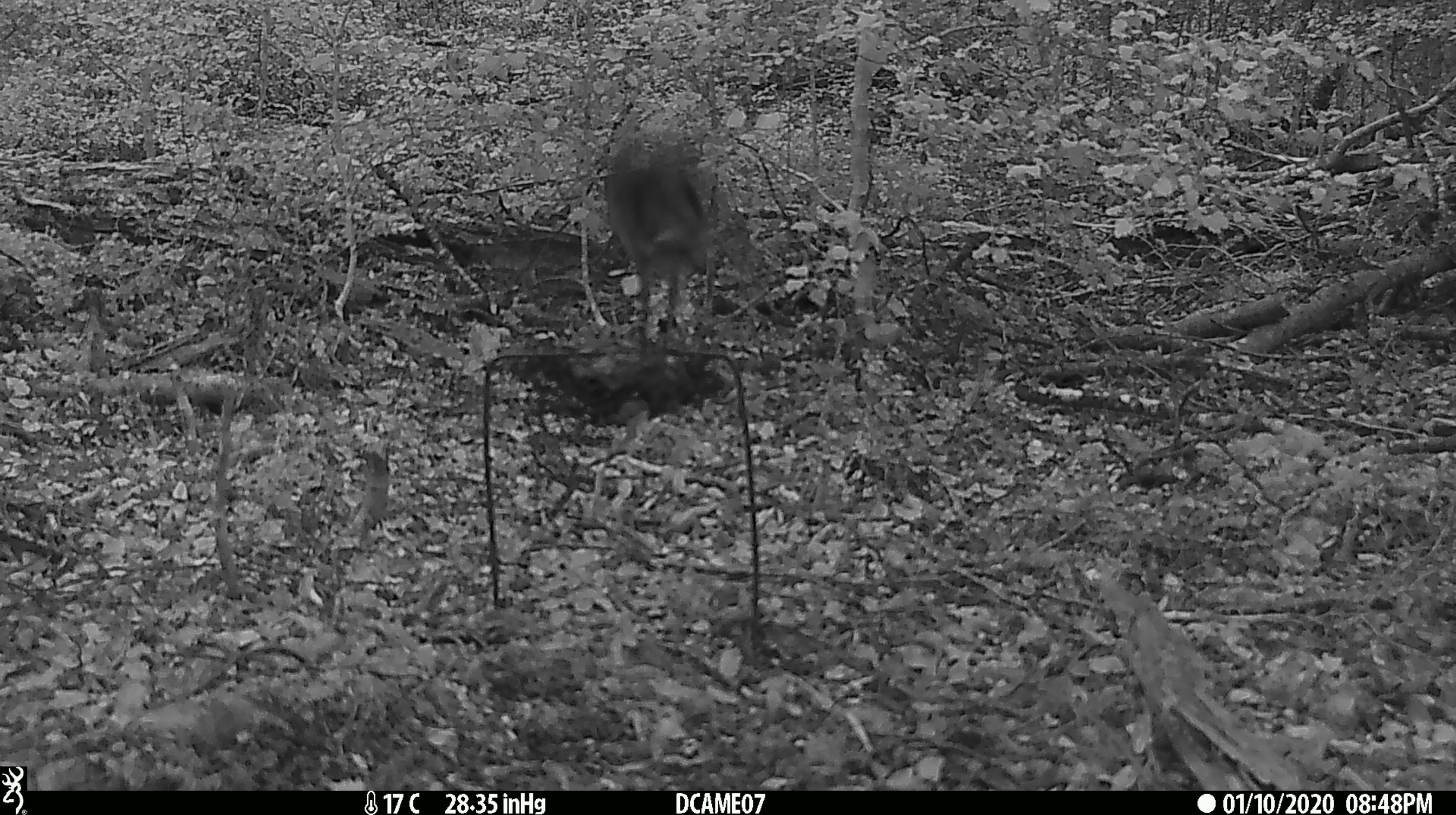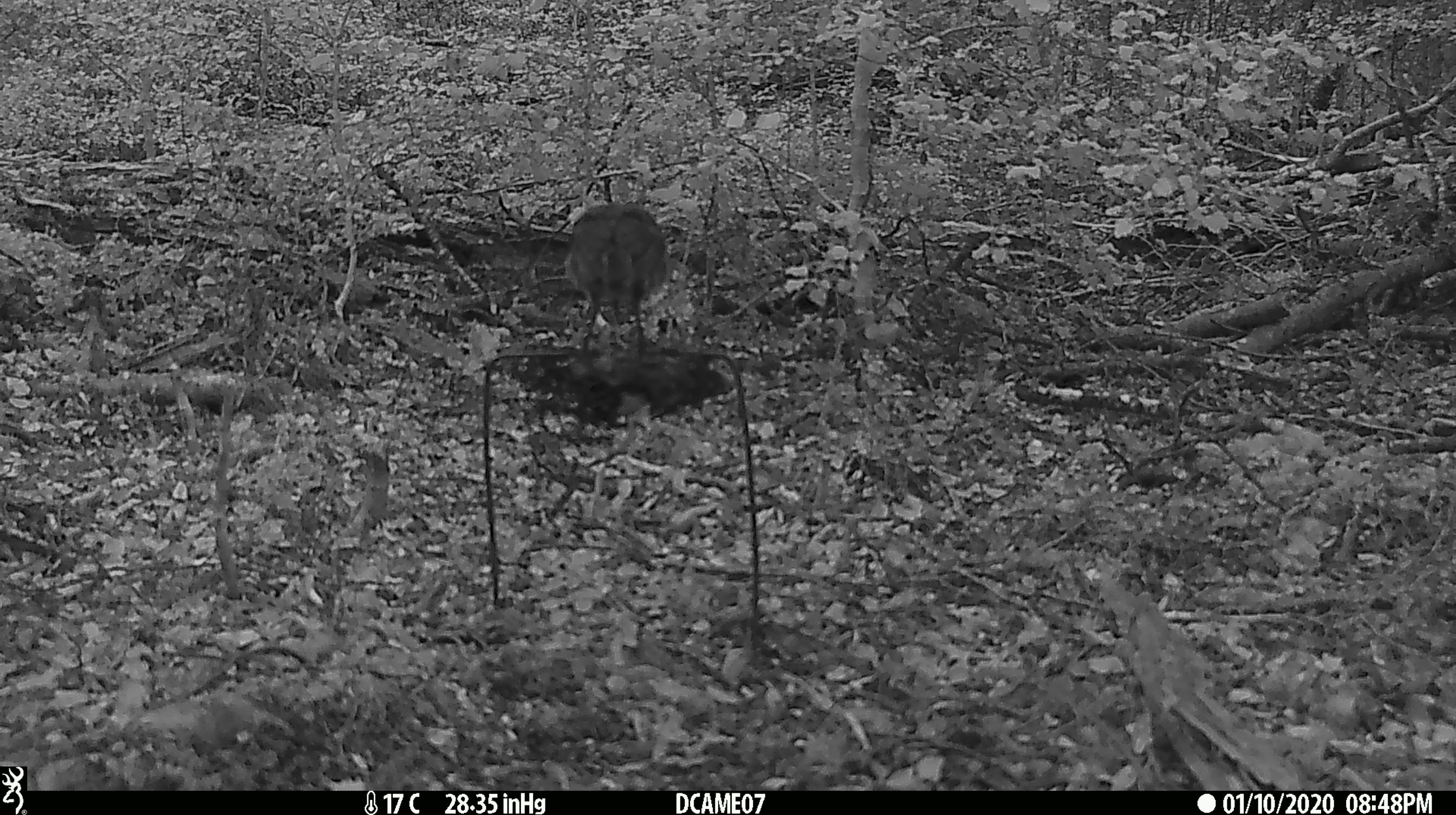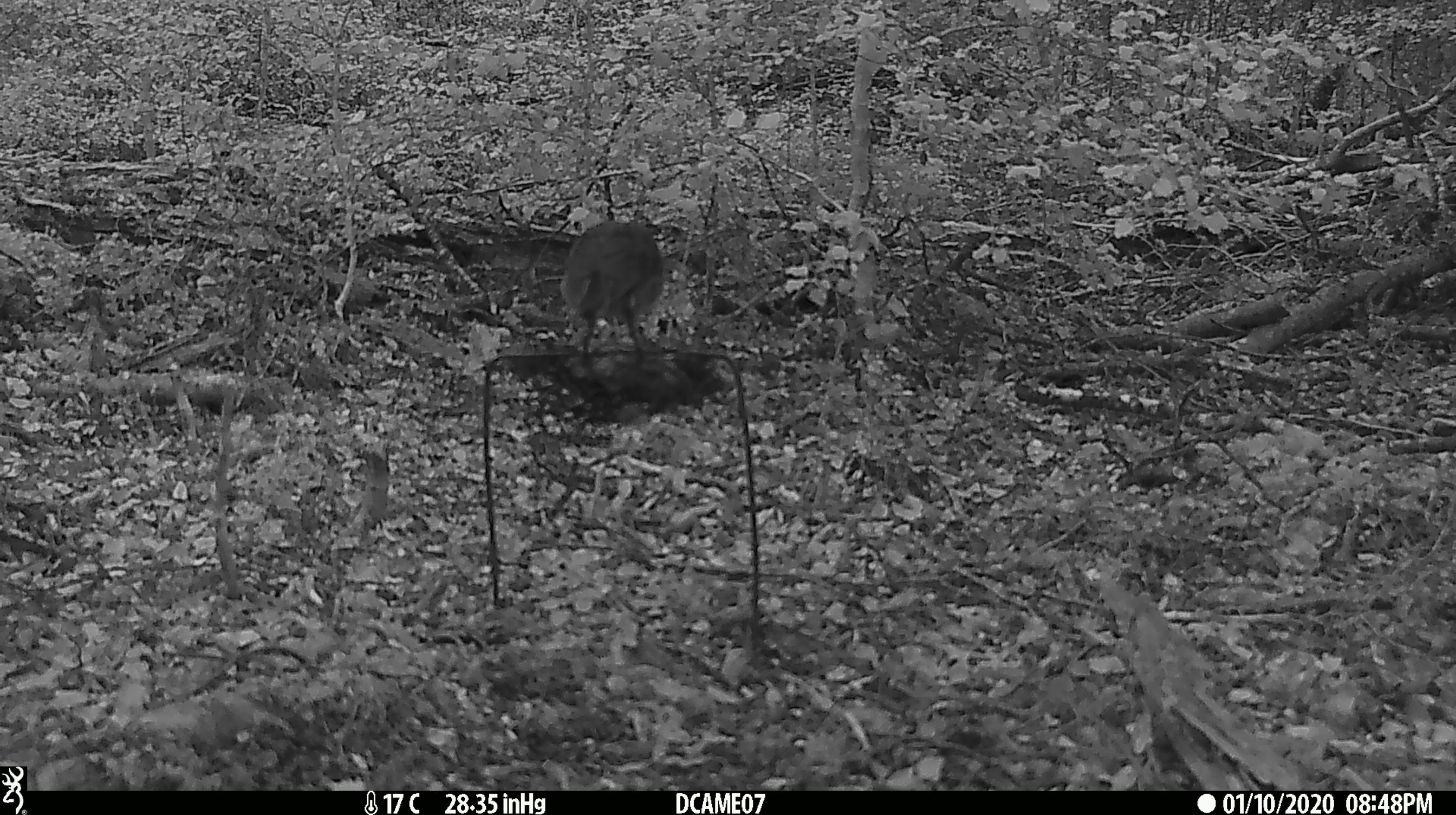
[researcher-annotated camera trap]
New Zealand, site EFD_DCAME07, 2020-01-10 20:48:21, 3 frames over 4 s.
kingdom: Animalia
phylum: Chordata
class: Aves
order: Passeriformes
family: Petroicidae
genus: Petroica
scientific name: Petroica australis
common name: new zealand robin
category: robin